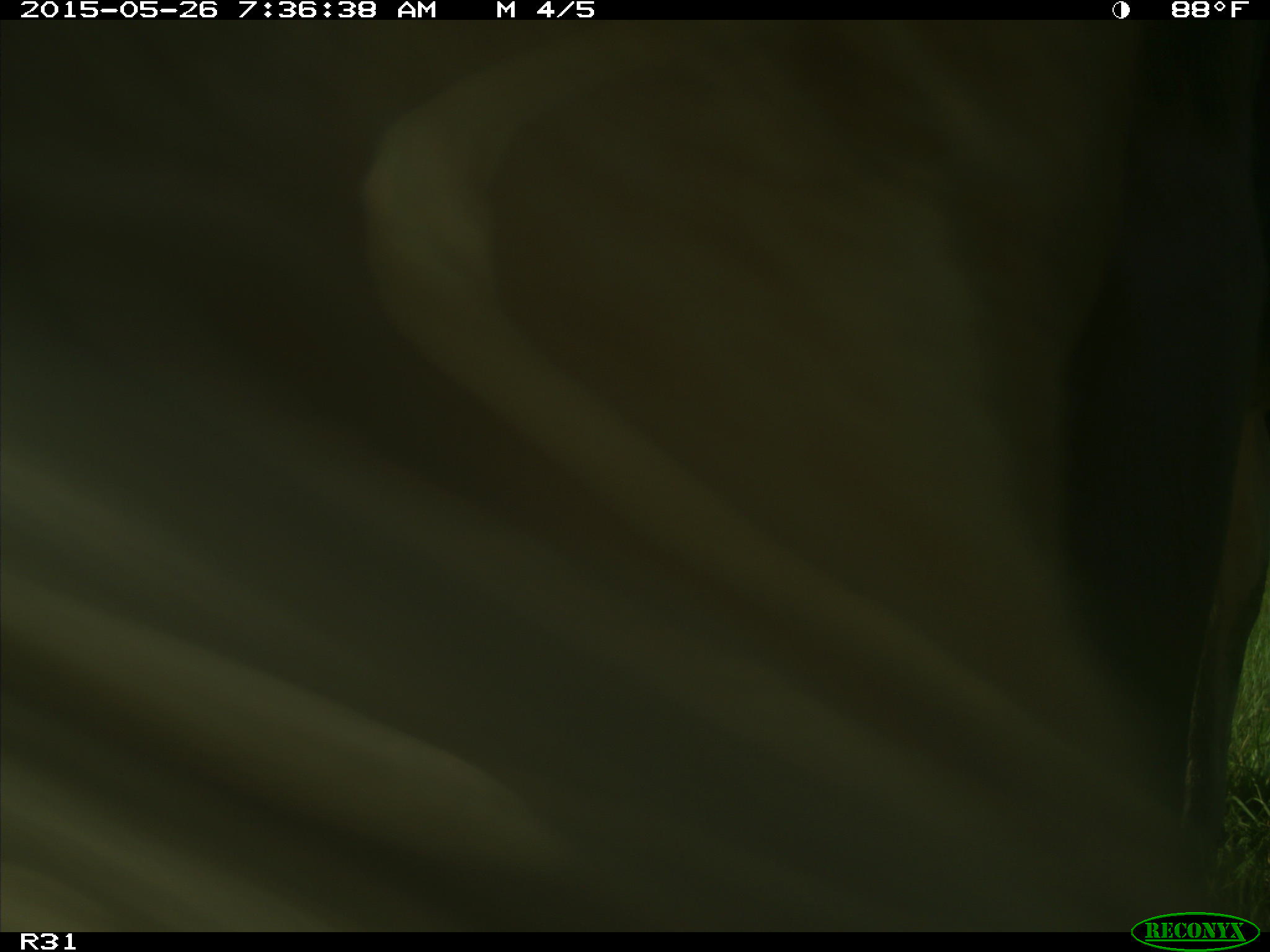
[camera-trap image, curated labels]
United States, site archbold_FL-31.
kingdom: Animalia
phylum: Chordata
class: Mammalia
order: Artiodactyla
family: Bovidae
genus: Bos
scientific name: Bos taurus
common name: domestic cow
Bos taurus (domestic cow).